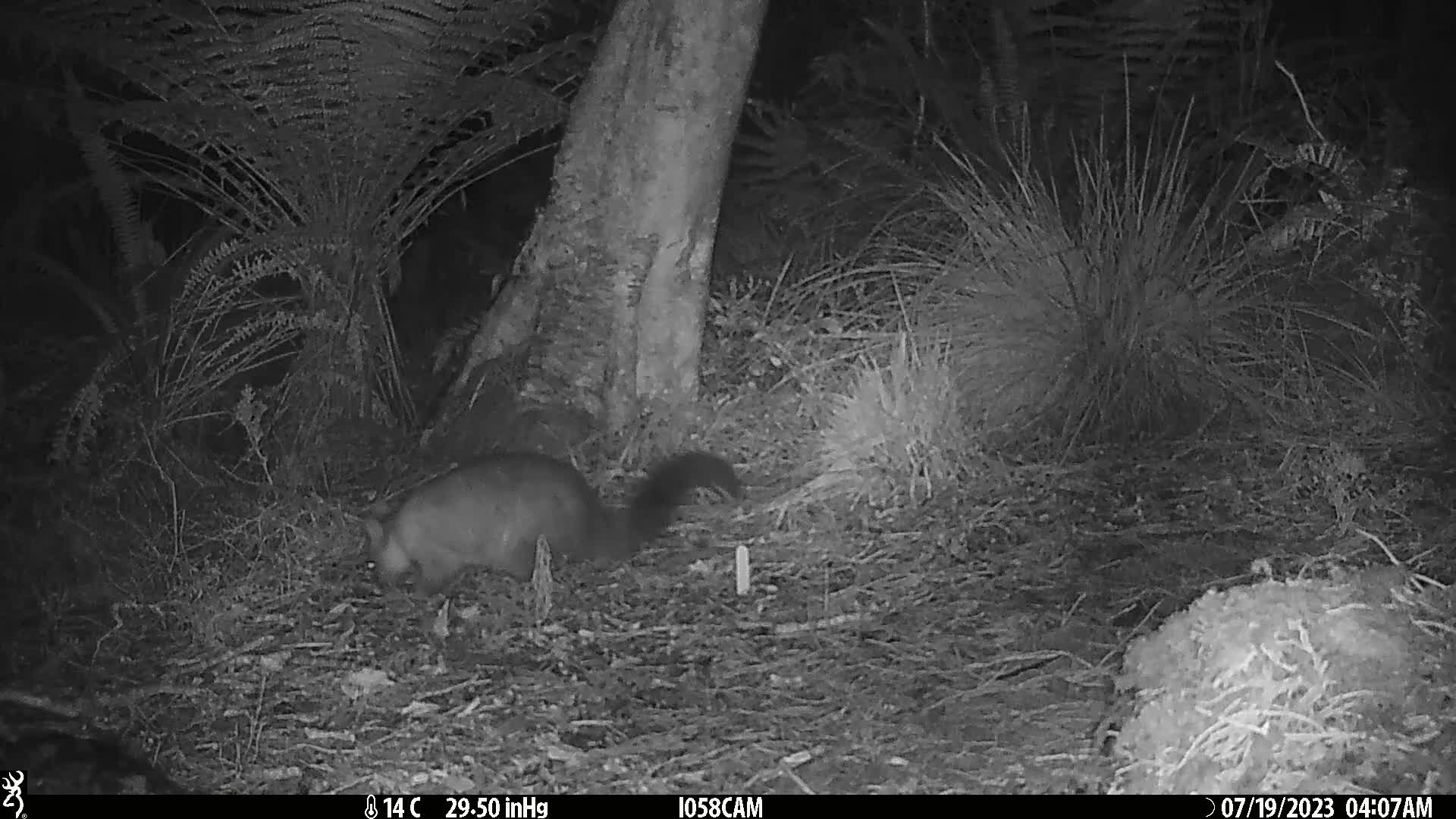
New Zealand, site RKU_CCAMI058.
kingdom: Animalia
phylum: Chordata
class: Mammalia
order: Diprotodontia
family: Phalangeridae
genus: Trichosurus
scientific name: Trichosurus vulpecula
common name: common brushtail possum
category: possum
Possum (common brushtail possum) (Trichosurus vulpecula).